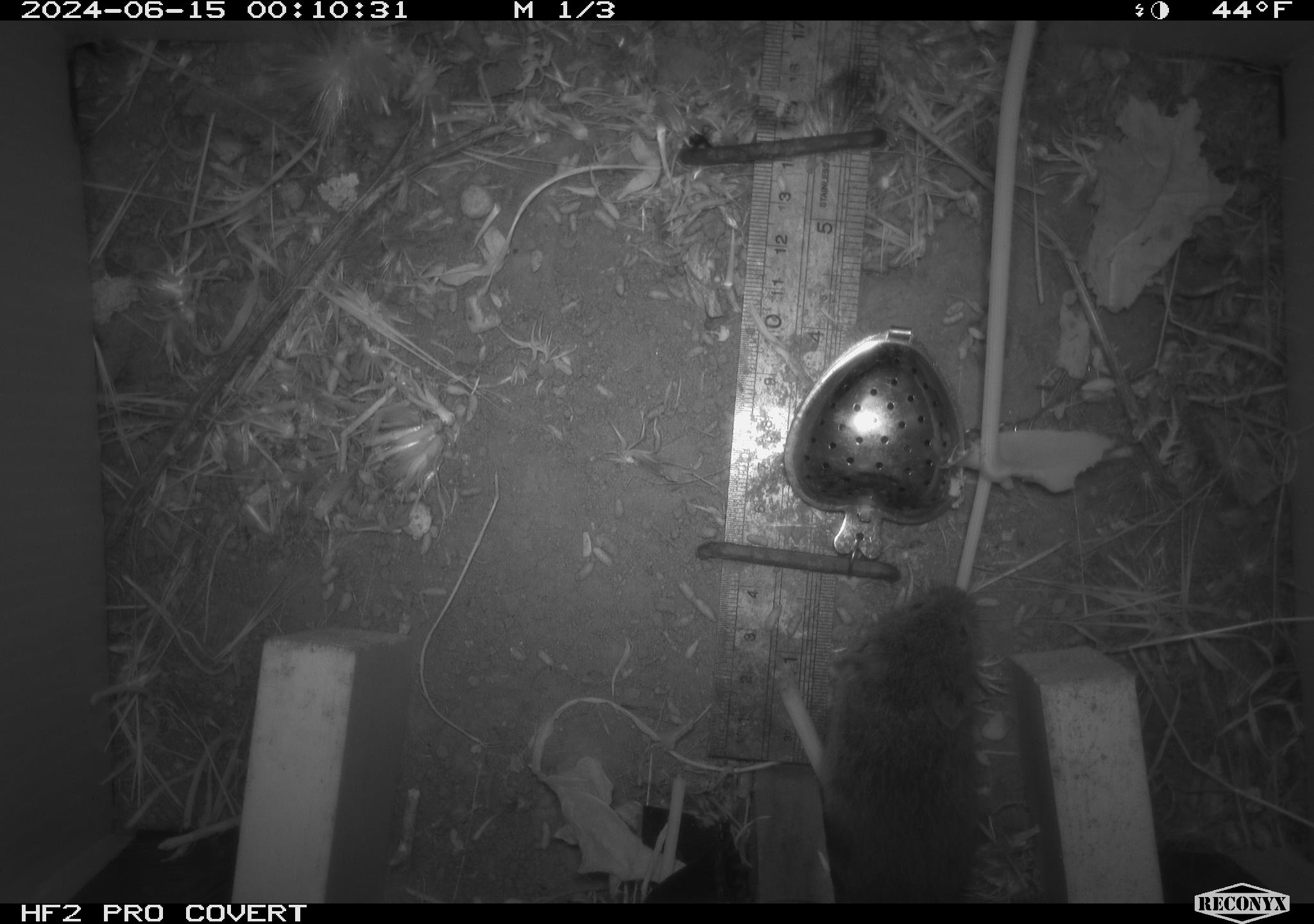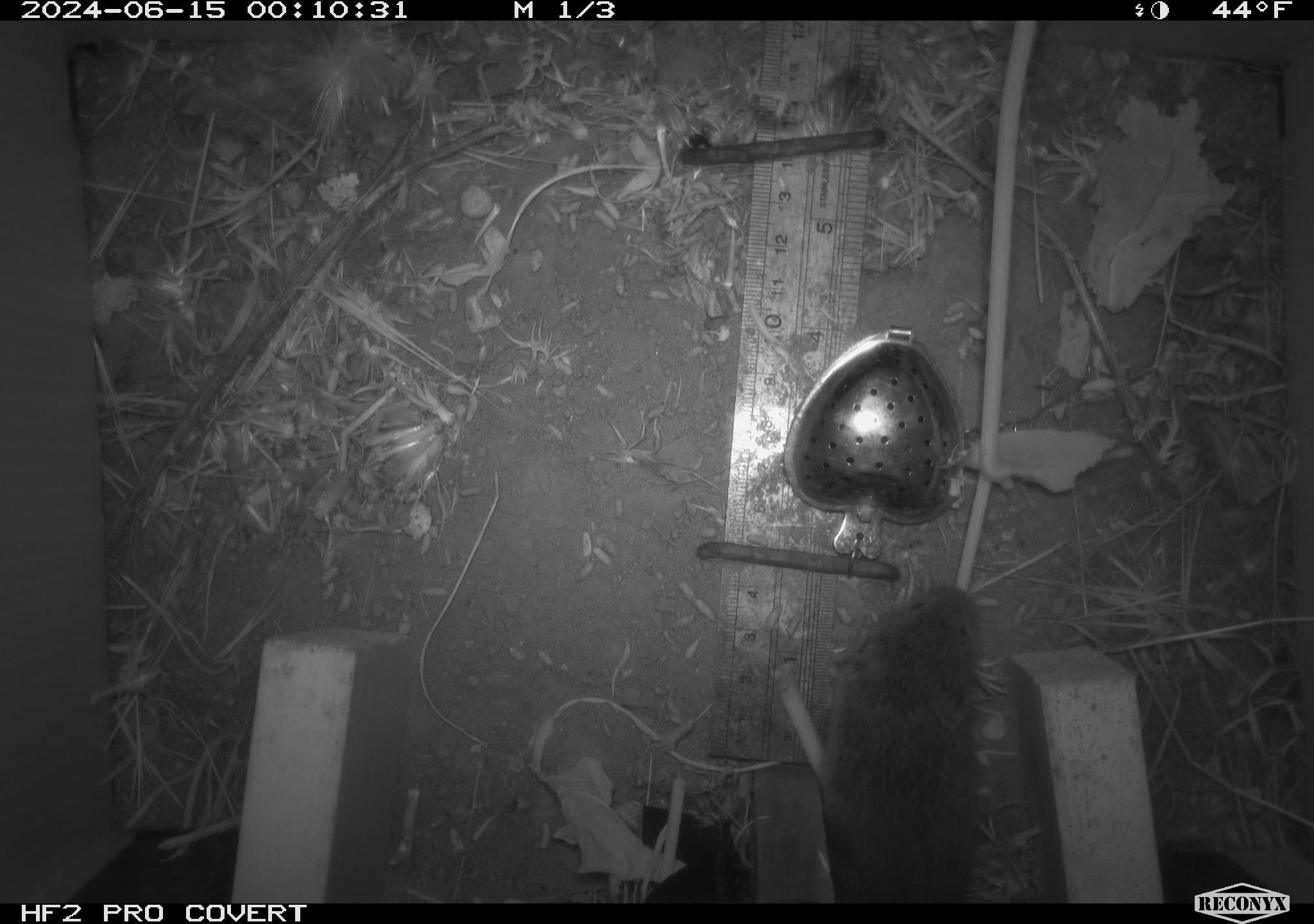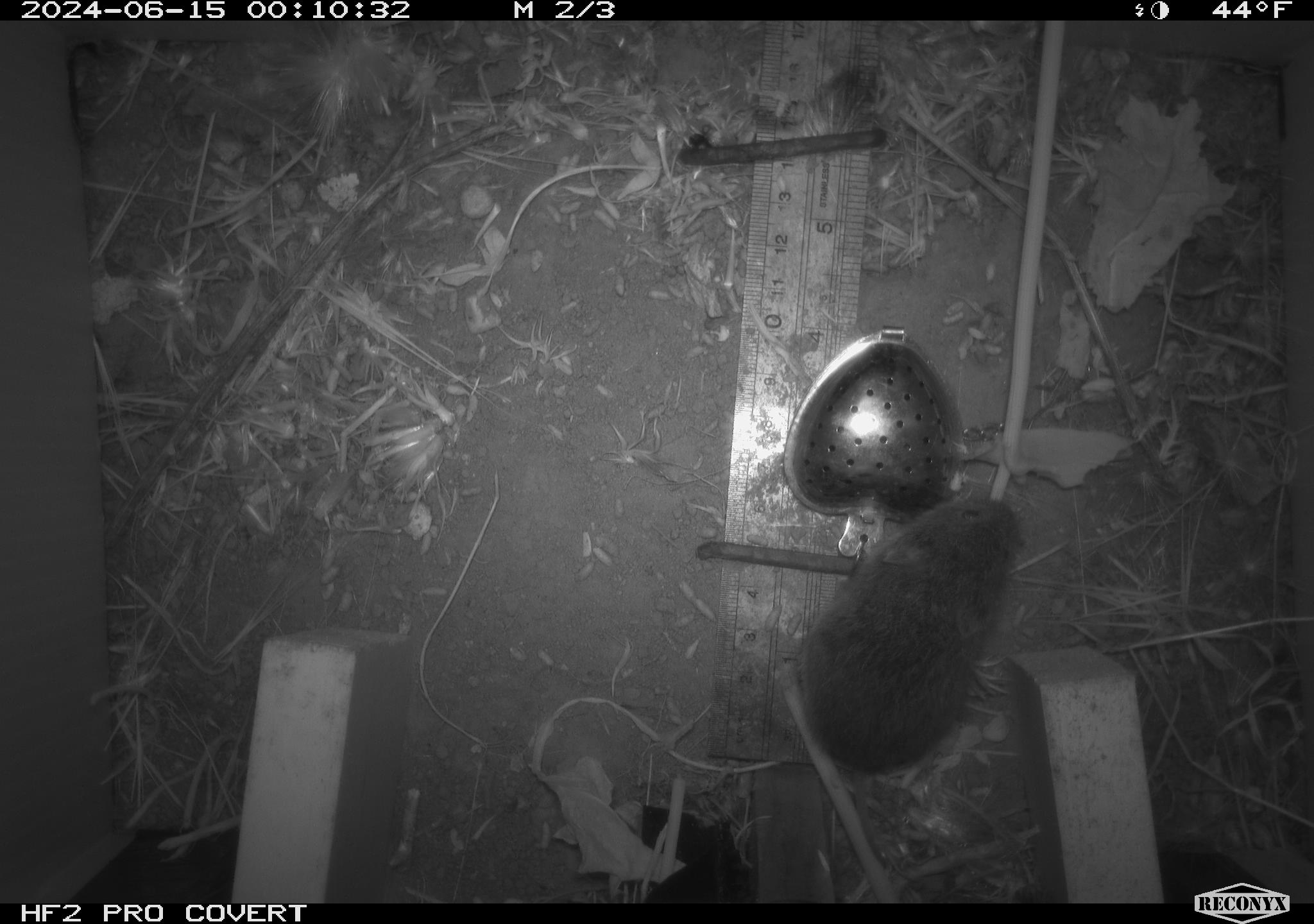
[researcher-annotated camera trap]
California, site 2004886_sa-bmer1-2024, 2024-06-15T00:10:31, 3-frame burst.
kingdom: Animalia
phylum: Chordata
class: Mammalia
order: Rodentia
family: Cricetidae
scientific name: Cricetidae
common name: hamsters, voles, lemmings, and allies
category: cricetidae family